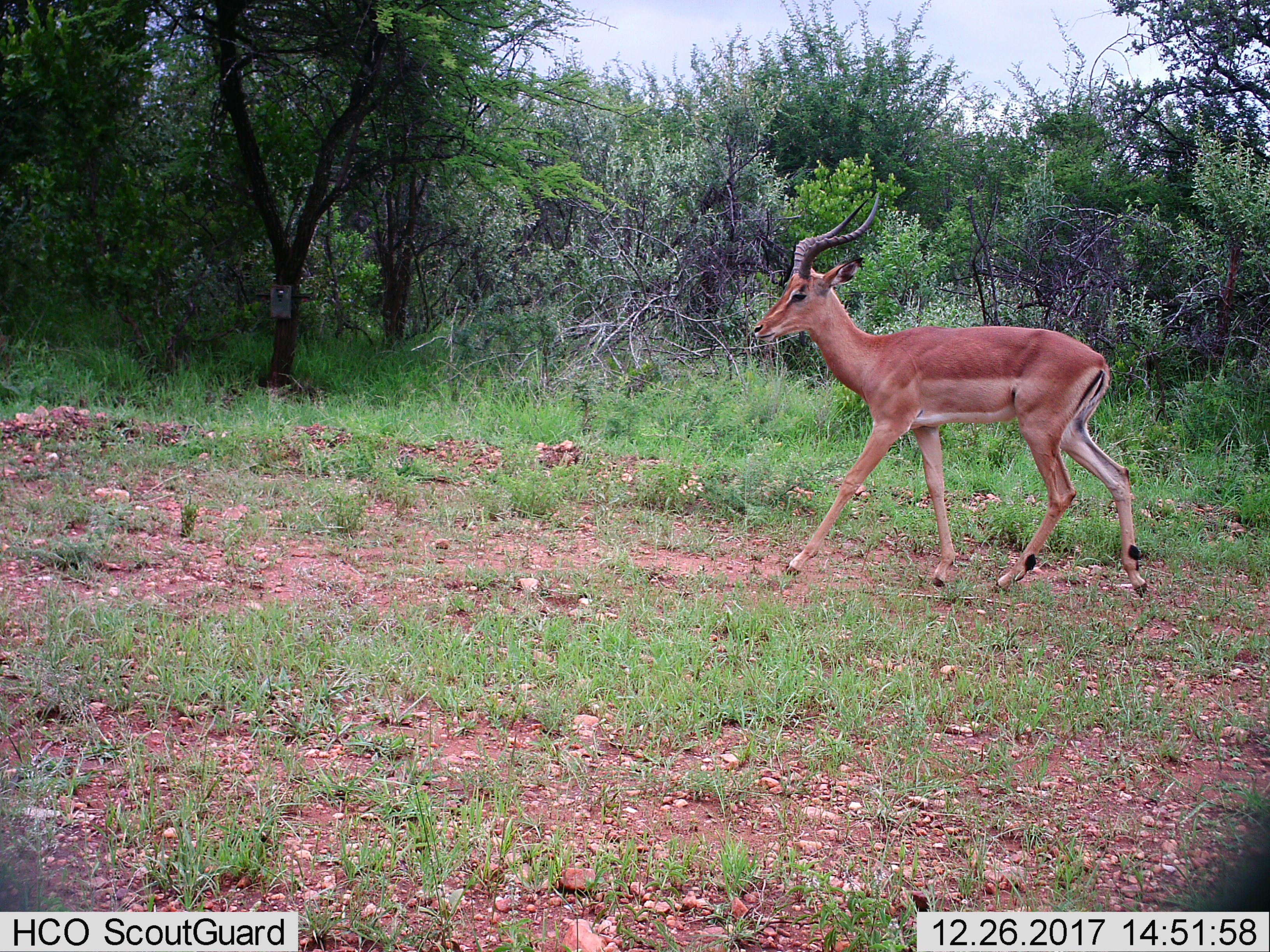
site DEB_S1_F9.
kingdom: Animalia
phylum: Chordata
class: Mammalia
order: Artiodactyla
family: Bovidae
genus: Aepyceros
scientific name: Aepyceros melampus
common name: impala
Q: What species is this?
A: Impala (Aepyceros melampus).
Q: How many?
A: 1.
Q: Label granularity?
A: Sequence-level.